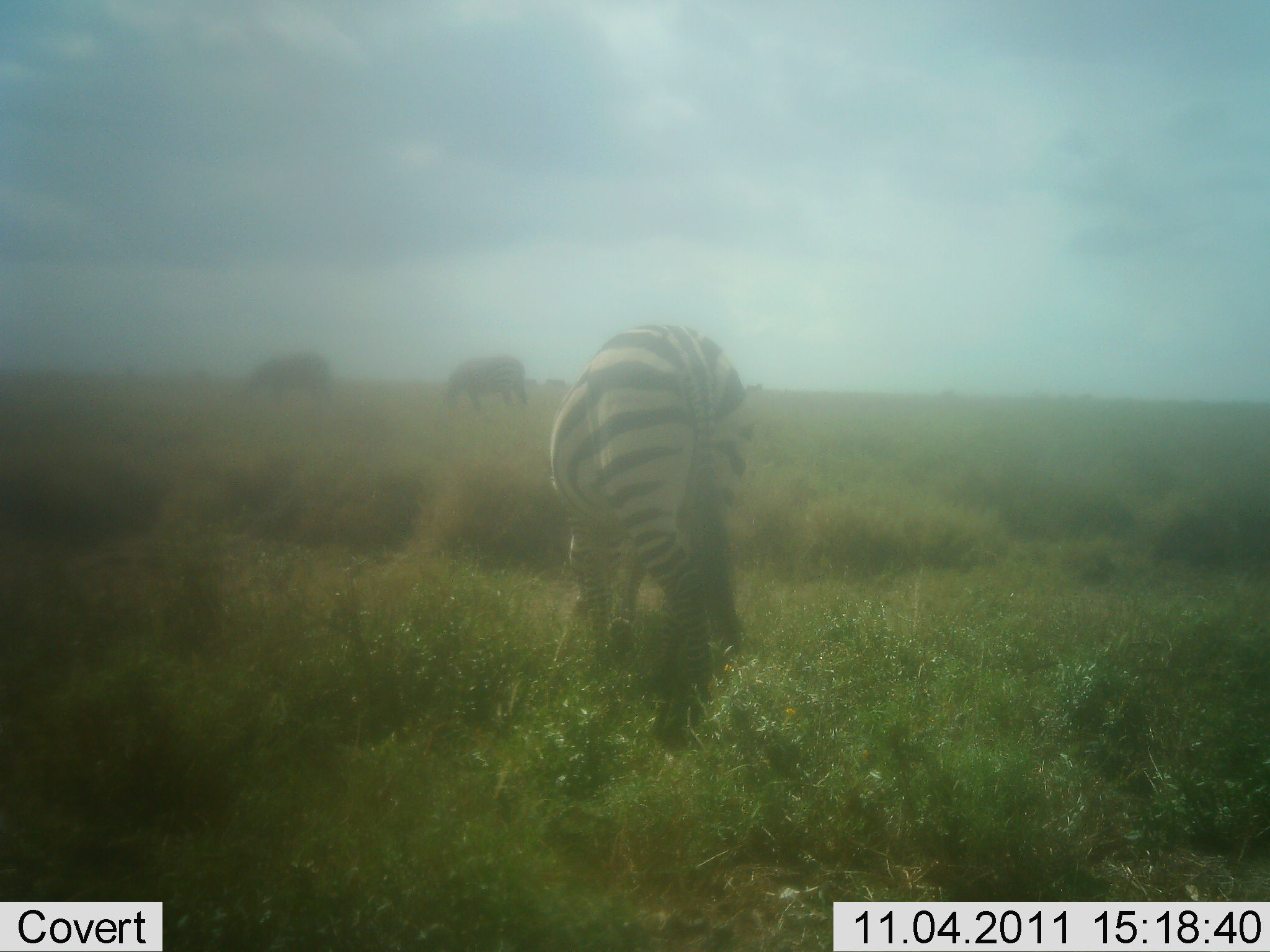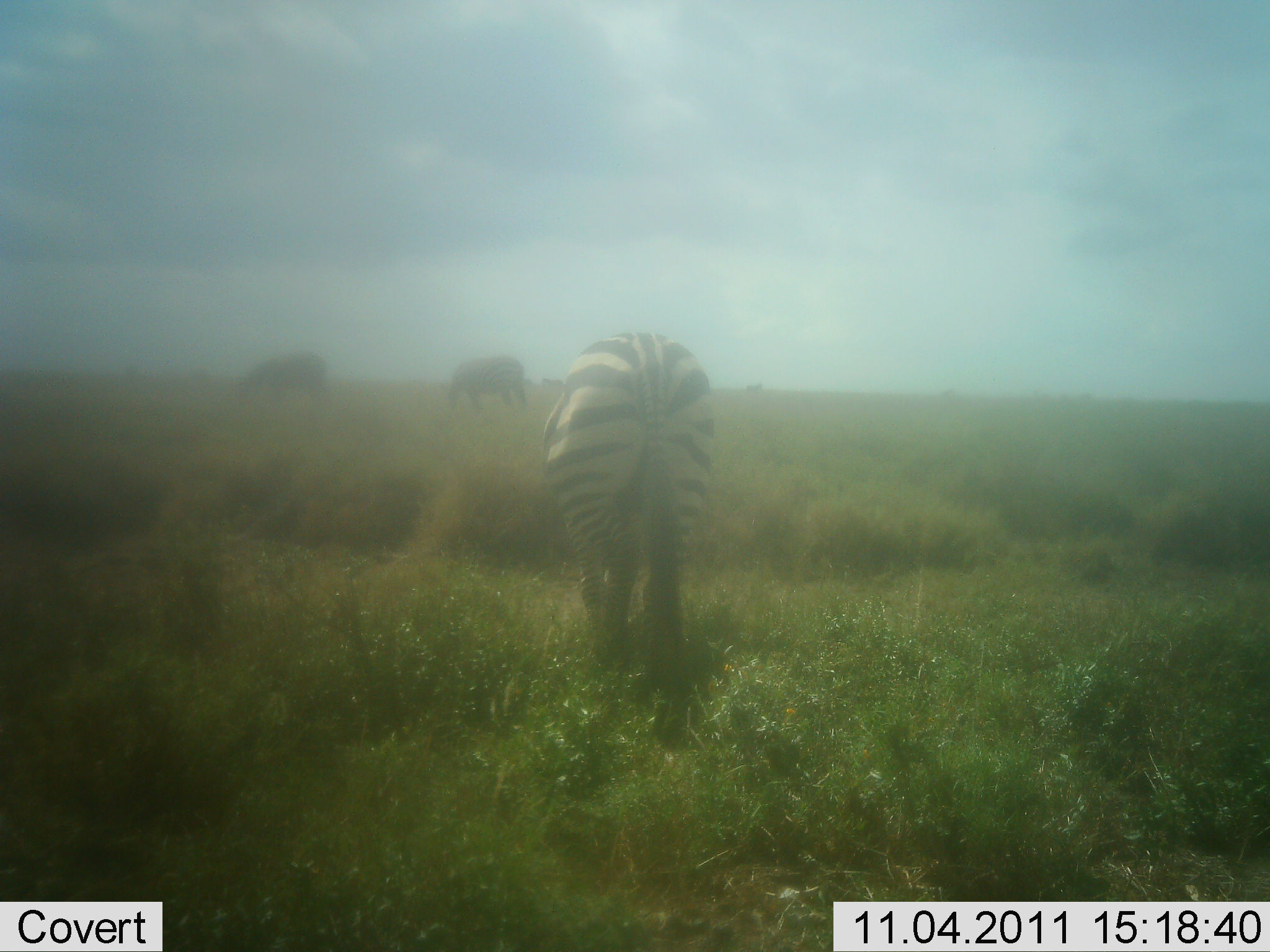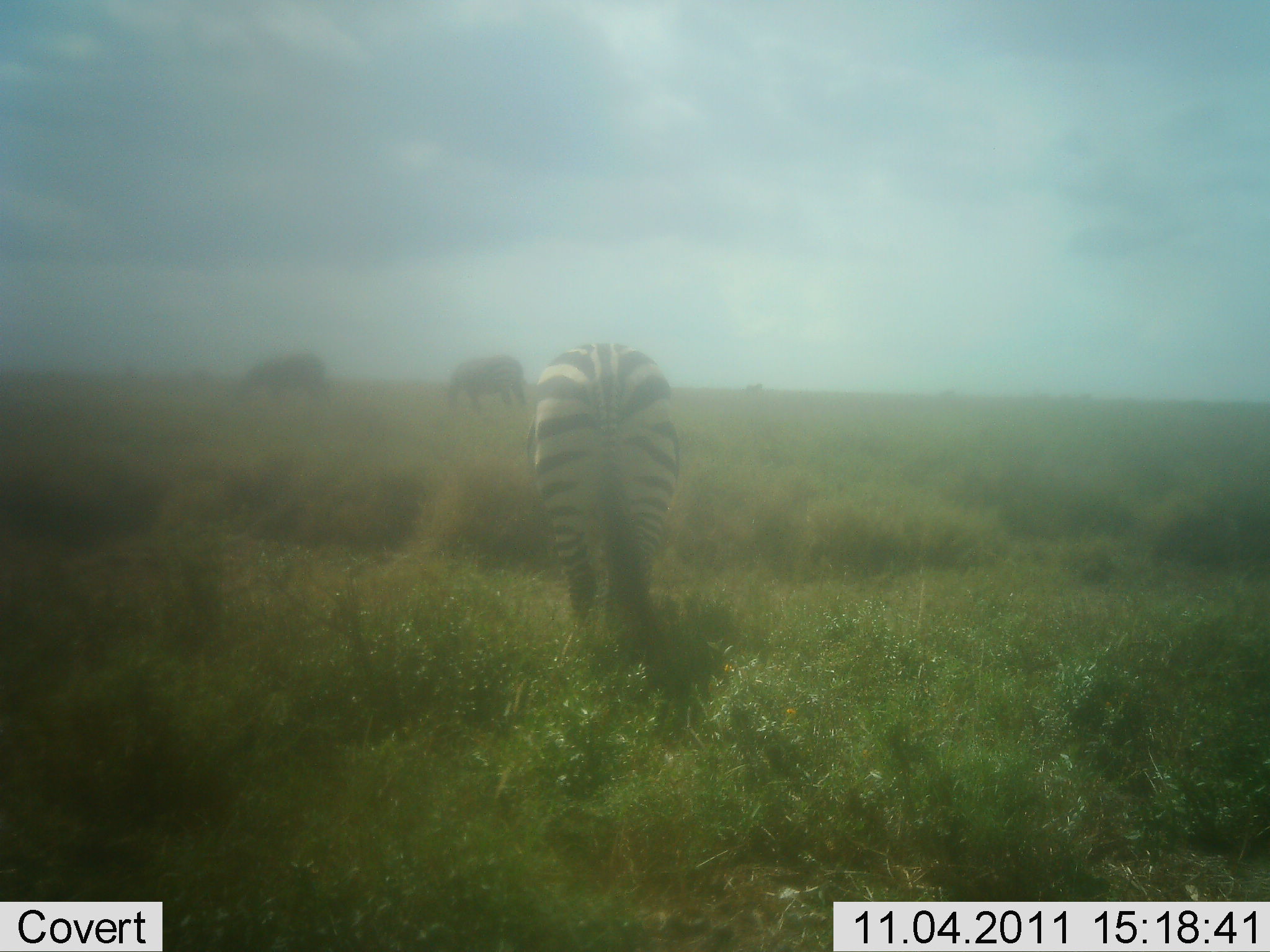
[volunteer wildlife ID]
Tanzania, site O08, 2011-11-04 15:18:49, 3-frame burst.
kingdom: Animalia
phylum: Chordata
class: Mammalia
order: Perissodactyla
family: Equidae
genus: Equus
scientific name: Equus quagga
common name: plains zebra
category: zebra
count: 1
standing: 47%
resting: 0%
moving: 13%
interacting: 0%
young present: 0%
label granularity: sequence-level